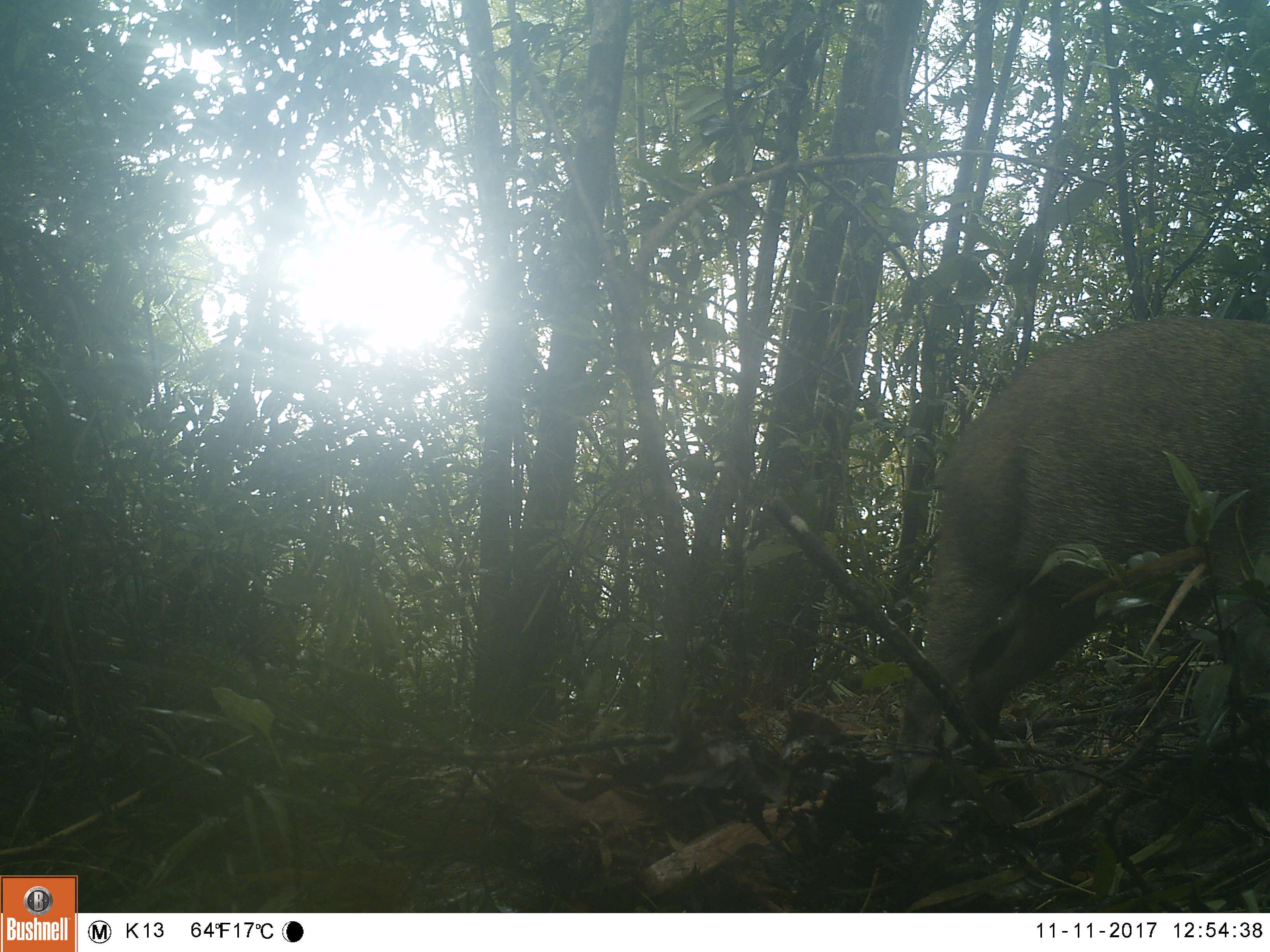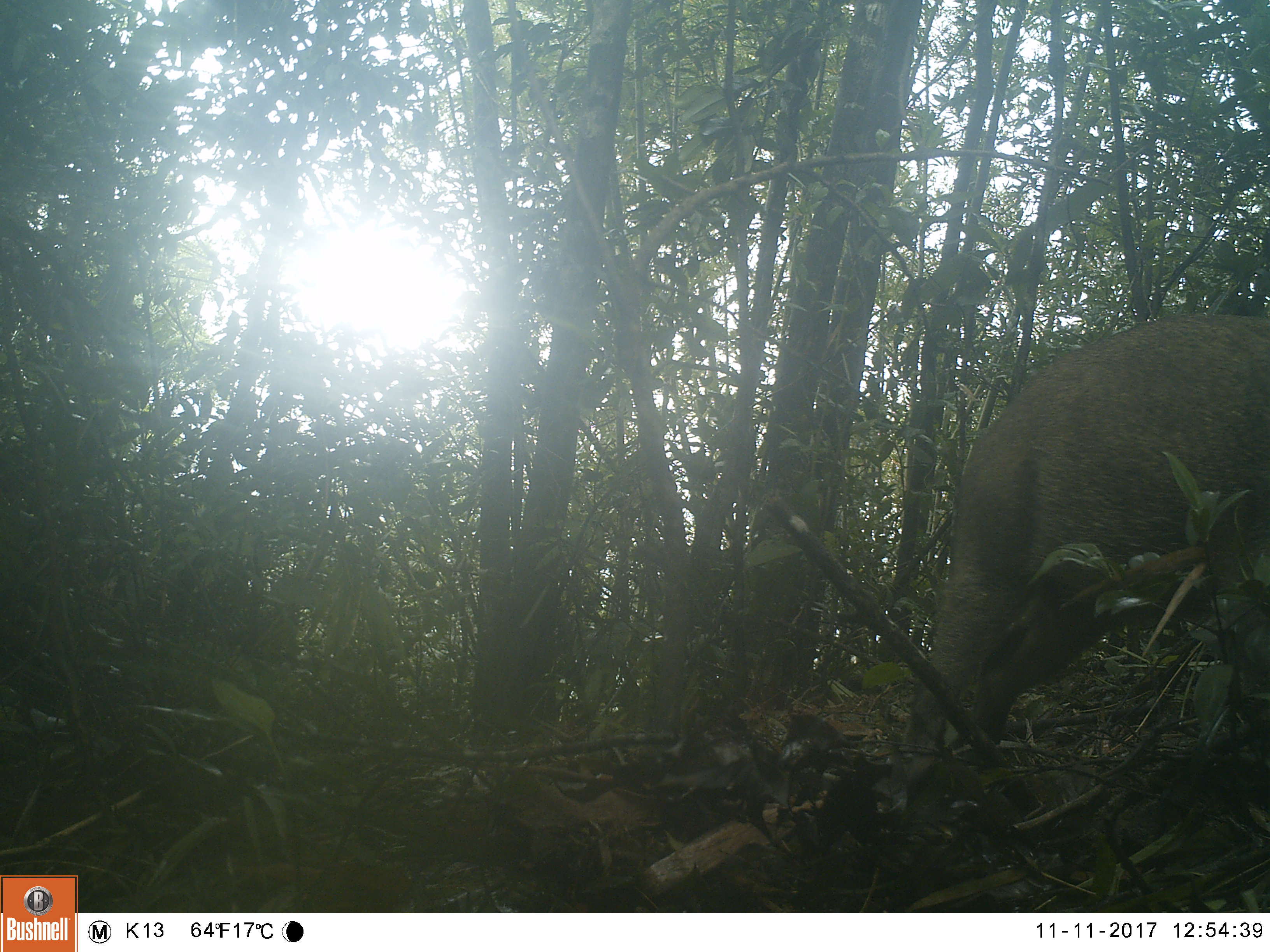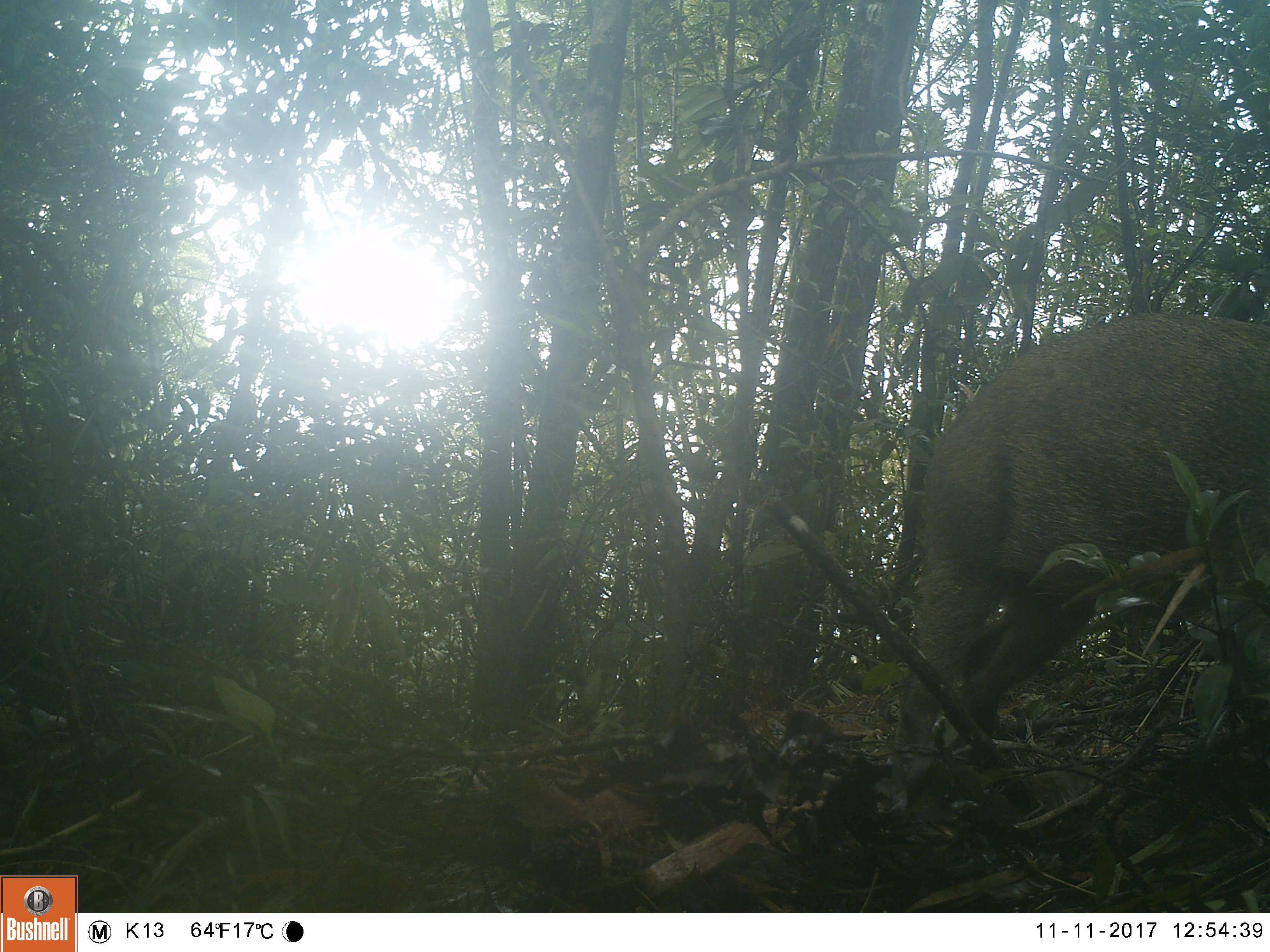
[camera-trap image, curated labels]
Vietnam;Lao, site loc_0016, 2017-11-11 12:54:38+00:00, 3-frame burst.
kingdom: Animalia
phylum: Chordata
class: Mammalia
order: Artiodactyla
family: Suidae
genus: Sus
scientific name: Sus scrofa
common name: eurasian wild pig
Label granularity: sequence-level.